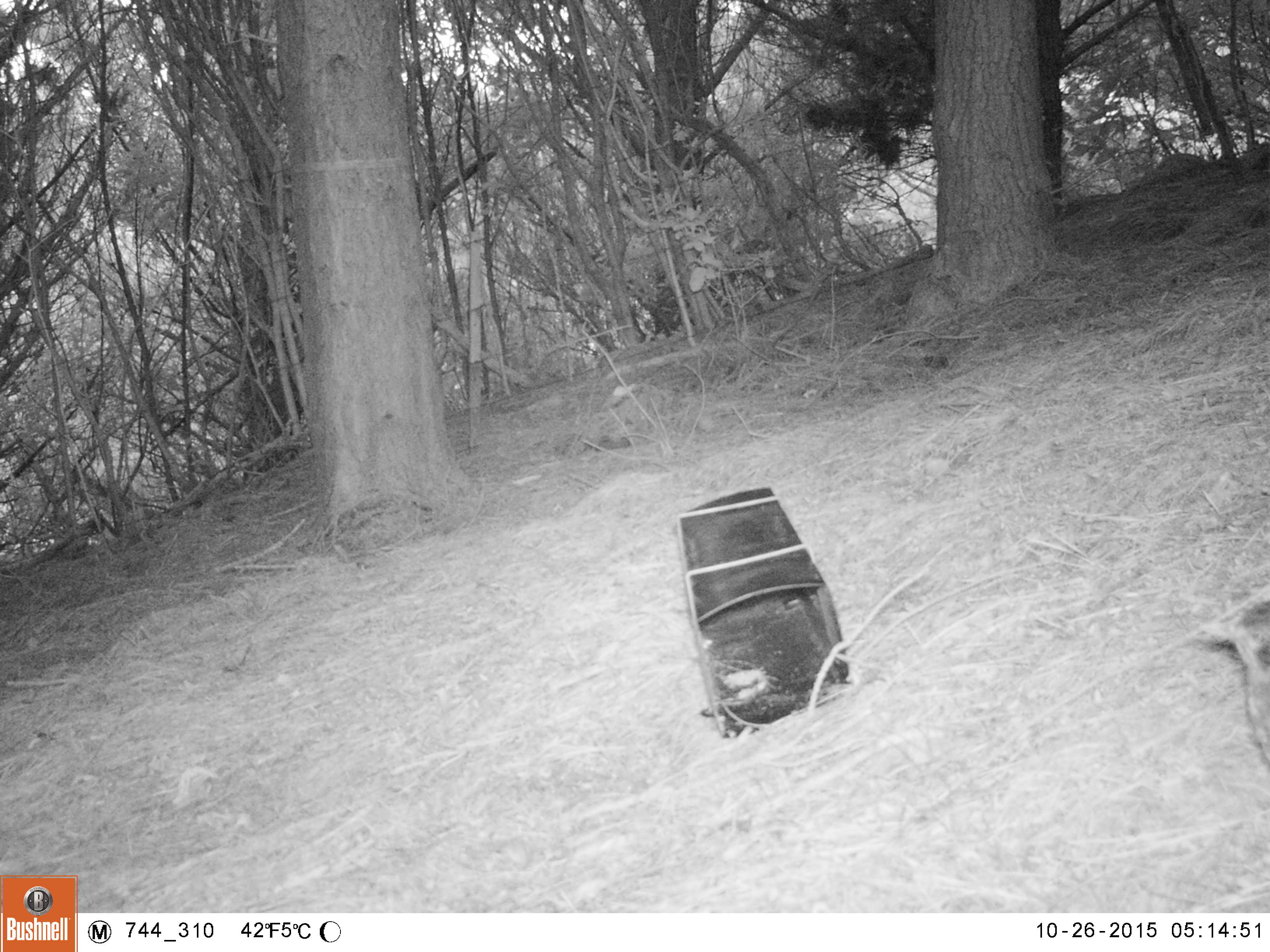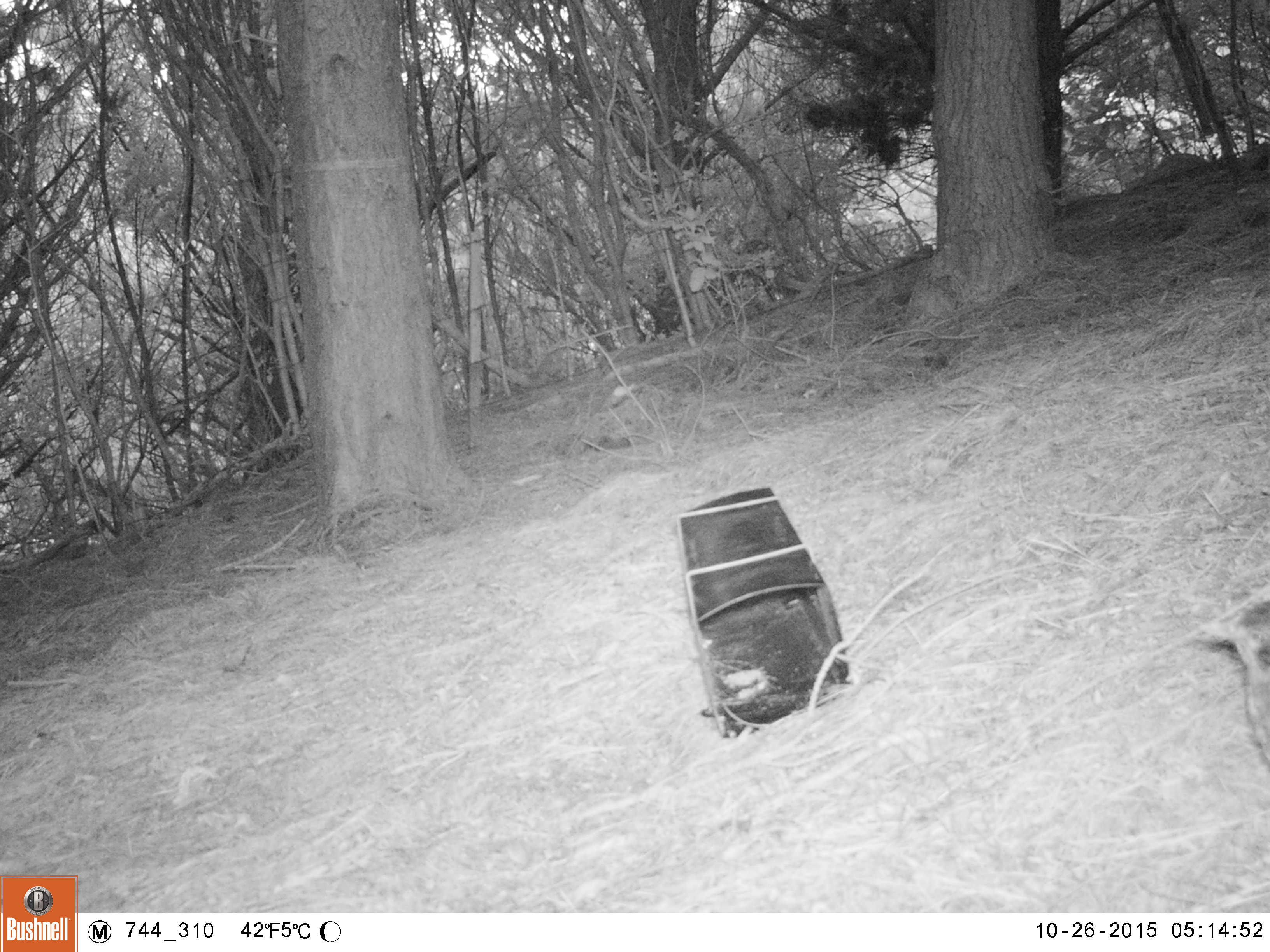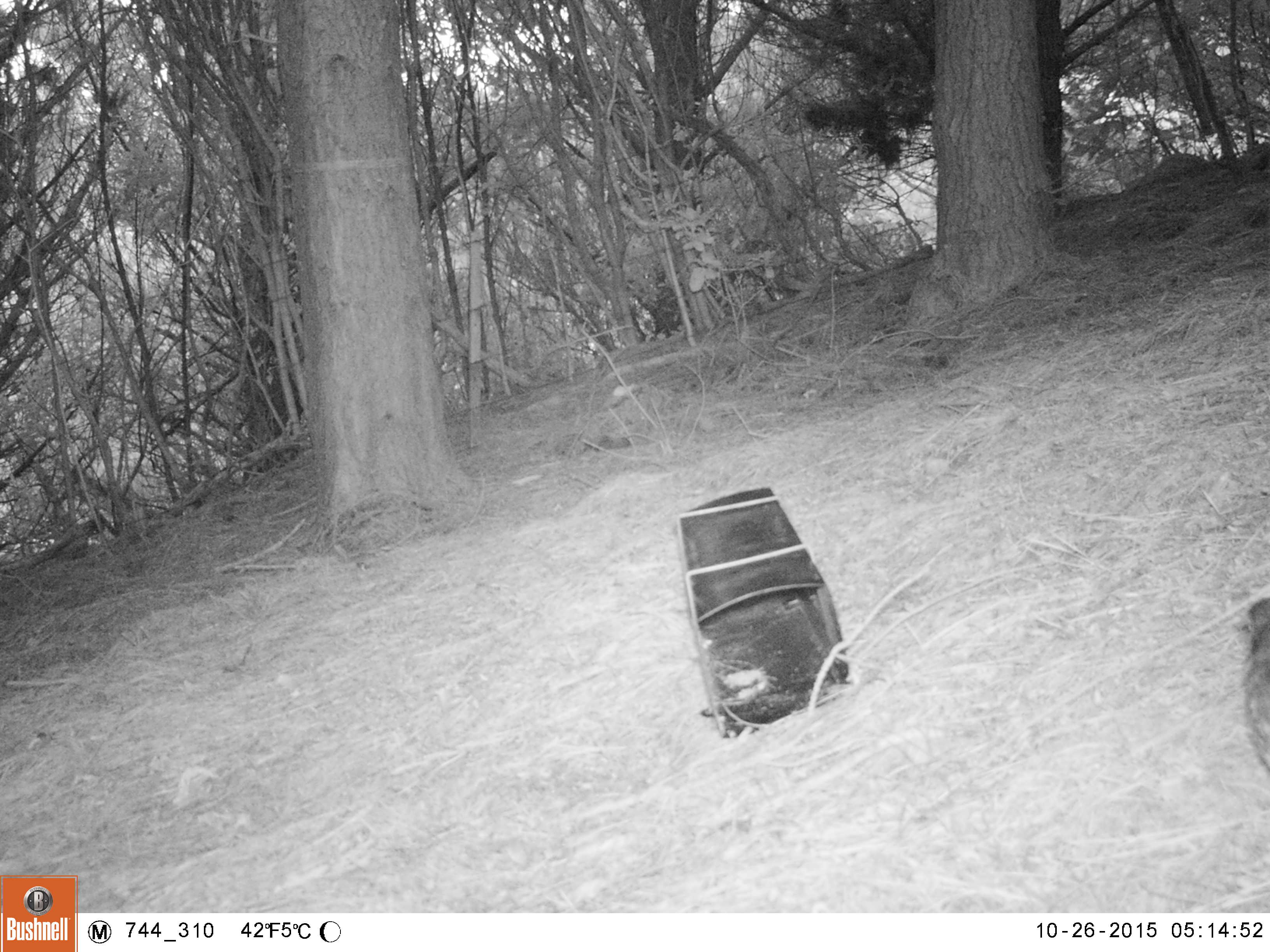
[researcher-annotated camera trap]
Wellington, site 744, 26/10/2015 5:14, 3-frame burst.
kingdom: Animalia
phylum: Chordata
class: Aves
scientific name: Aves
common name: bird